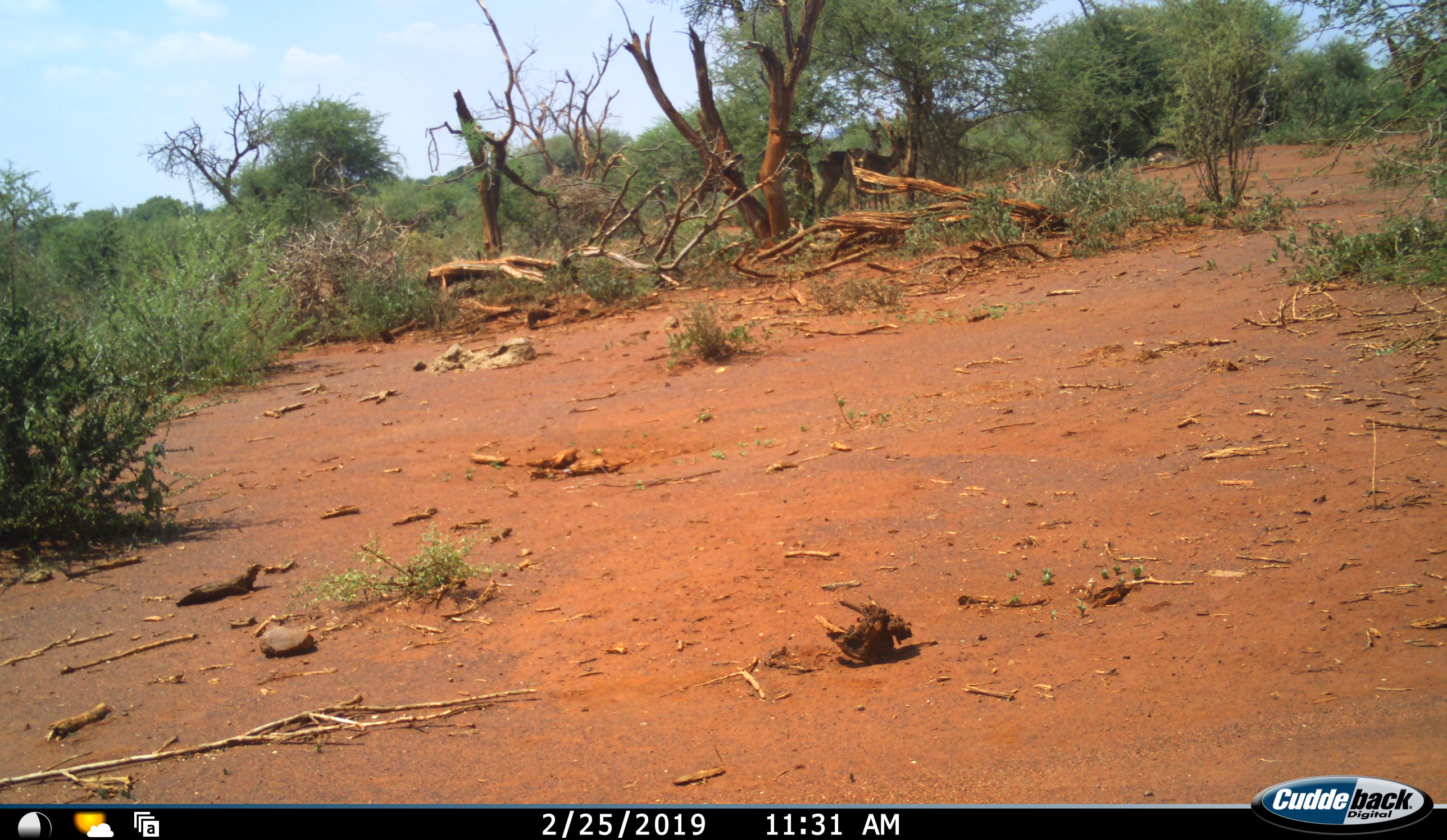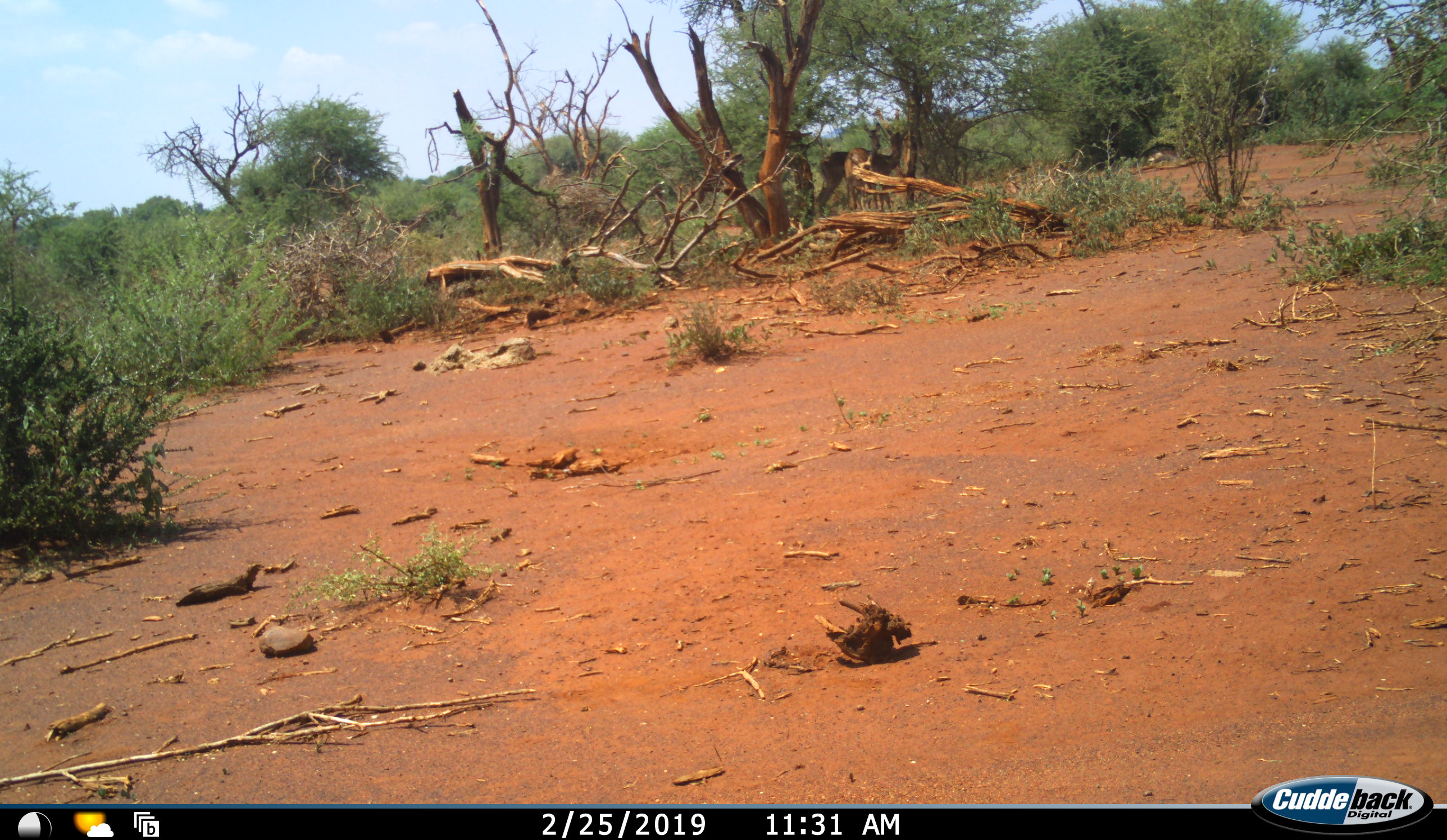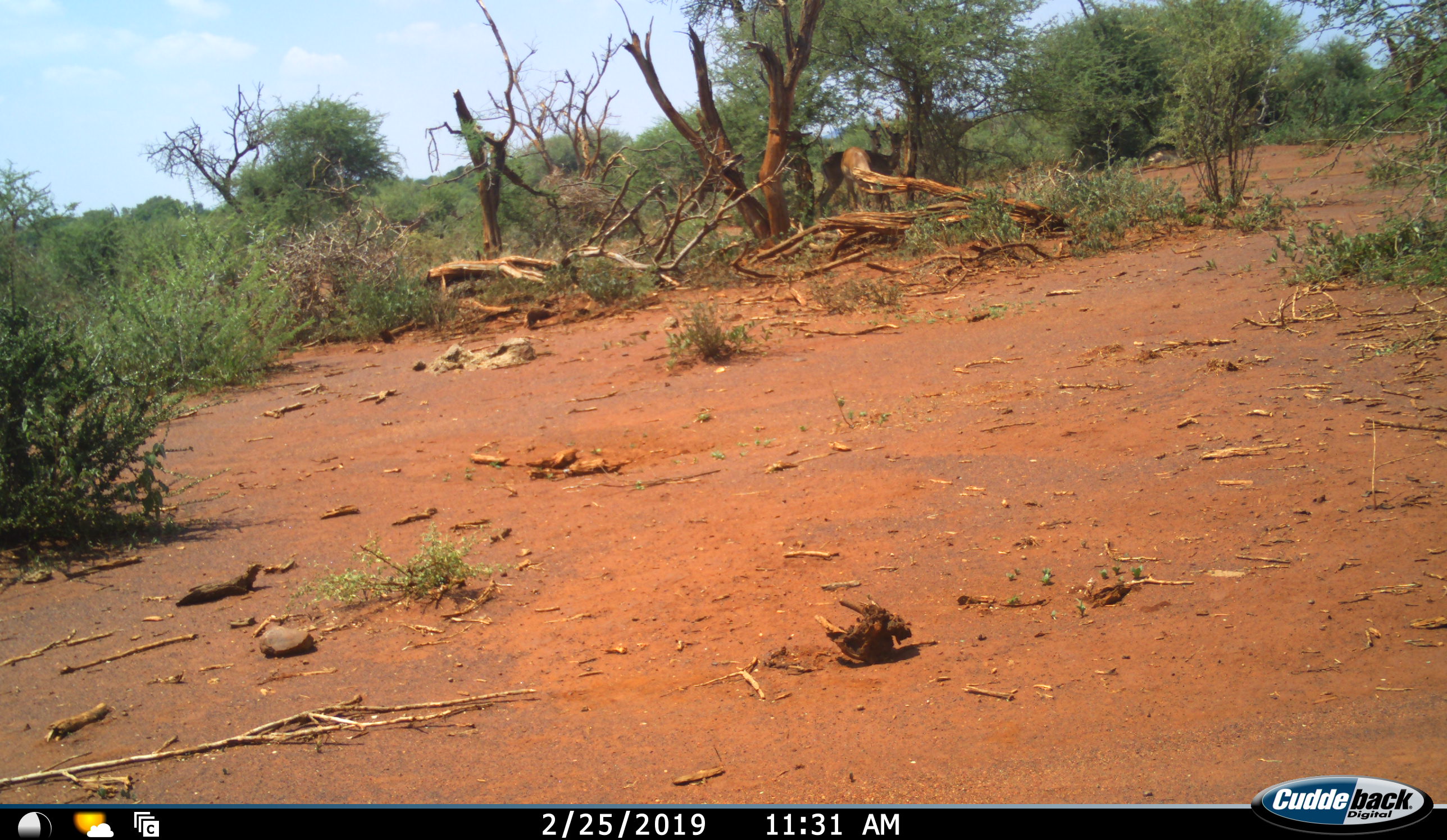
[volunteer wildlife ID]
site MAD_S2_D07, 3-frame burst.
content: unidentified animal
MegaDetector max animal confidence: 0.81